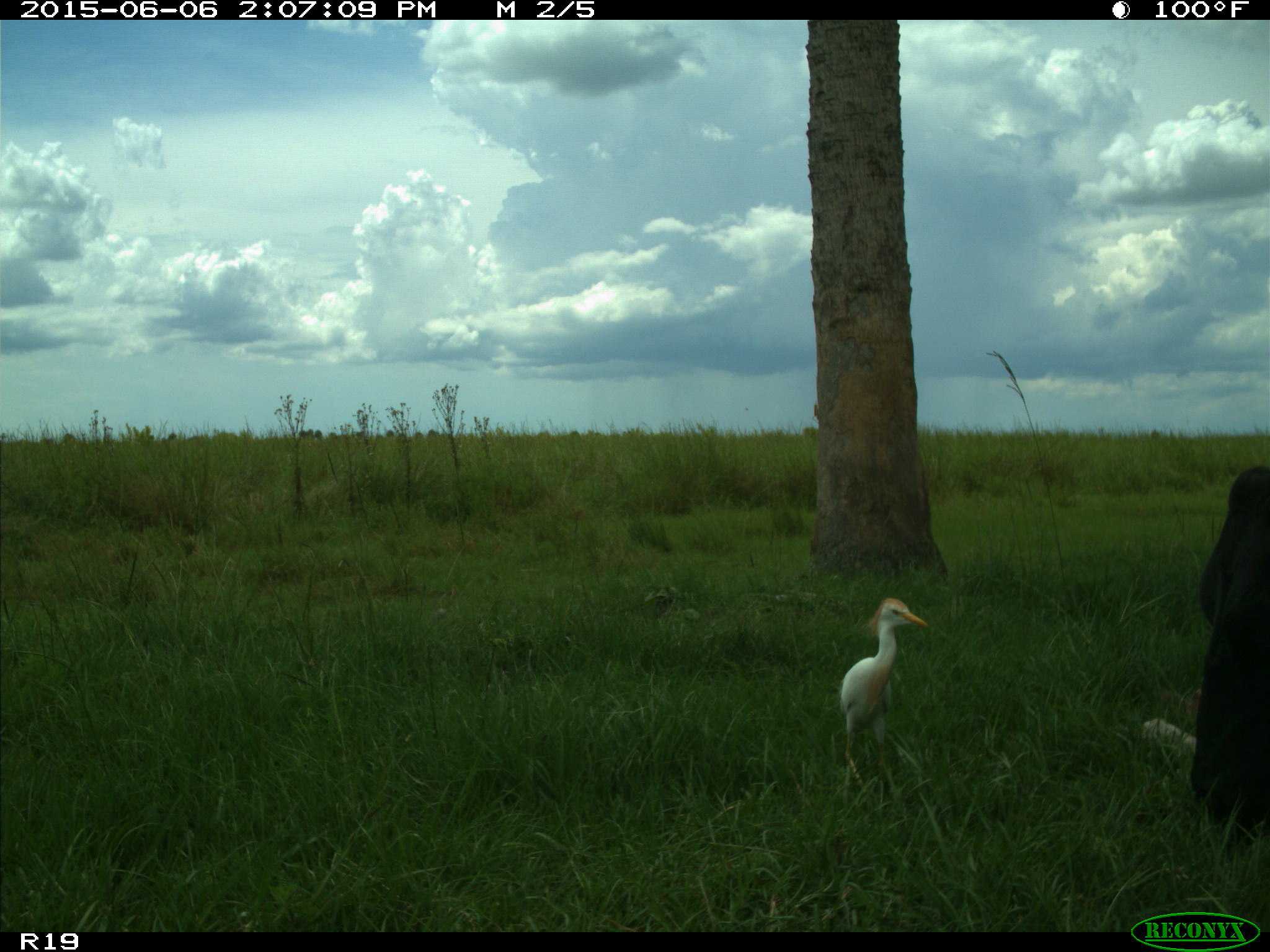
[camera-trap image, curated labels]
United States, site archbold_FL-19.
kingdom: Animalia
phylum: Chordata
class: Mammalia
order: Artiodactyla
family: Bovidae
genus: Bos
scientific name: Bos taurus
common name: domestic cow